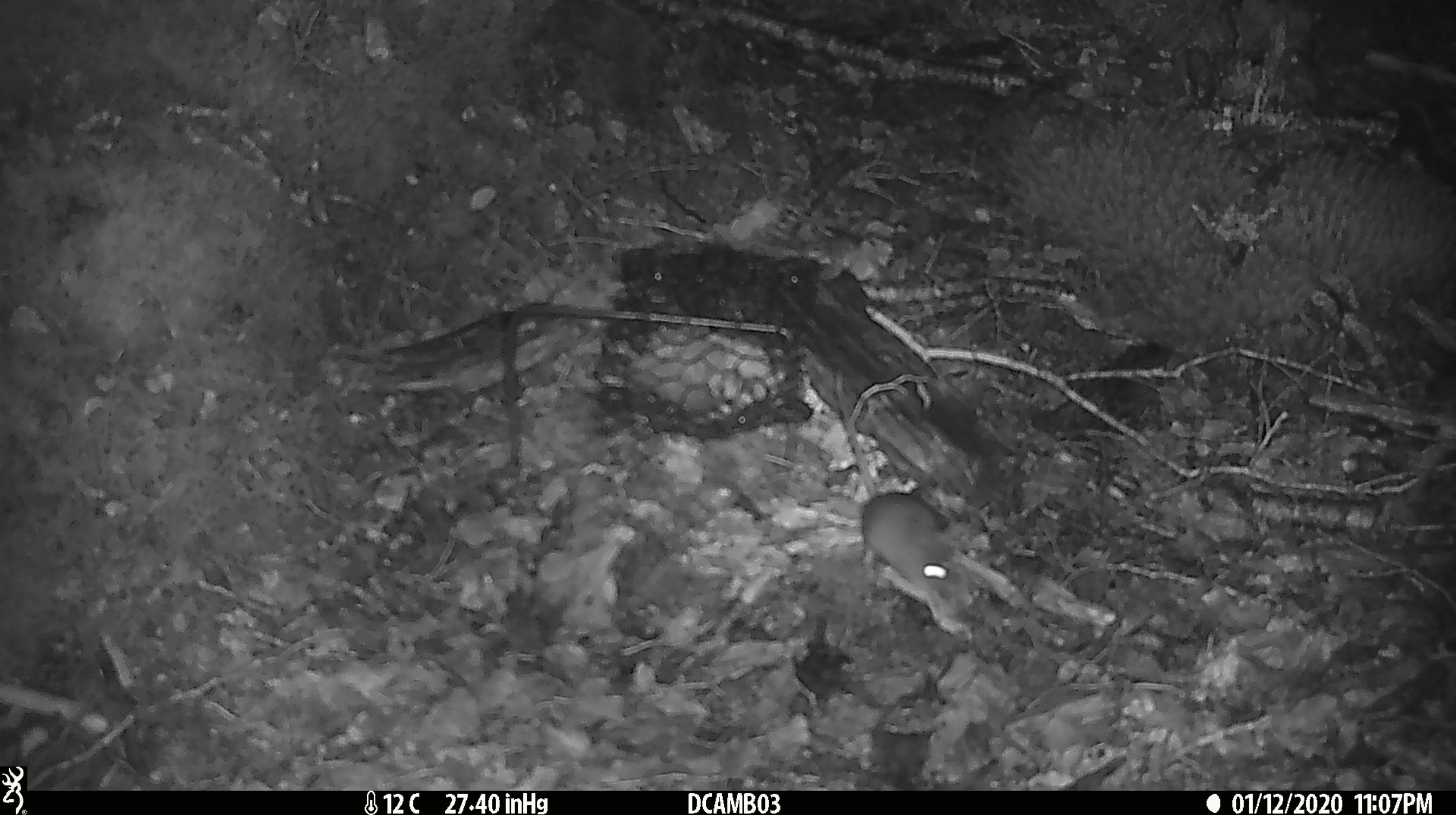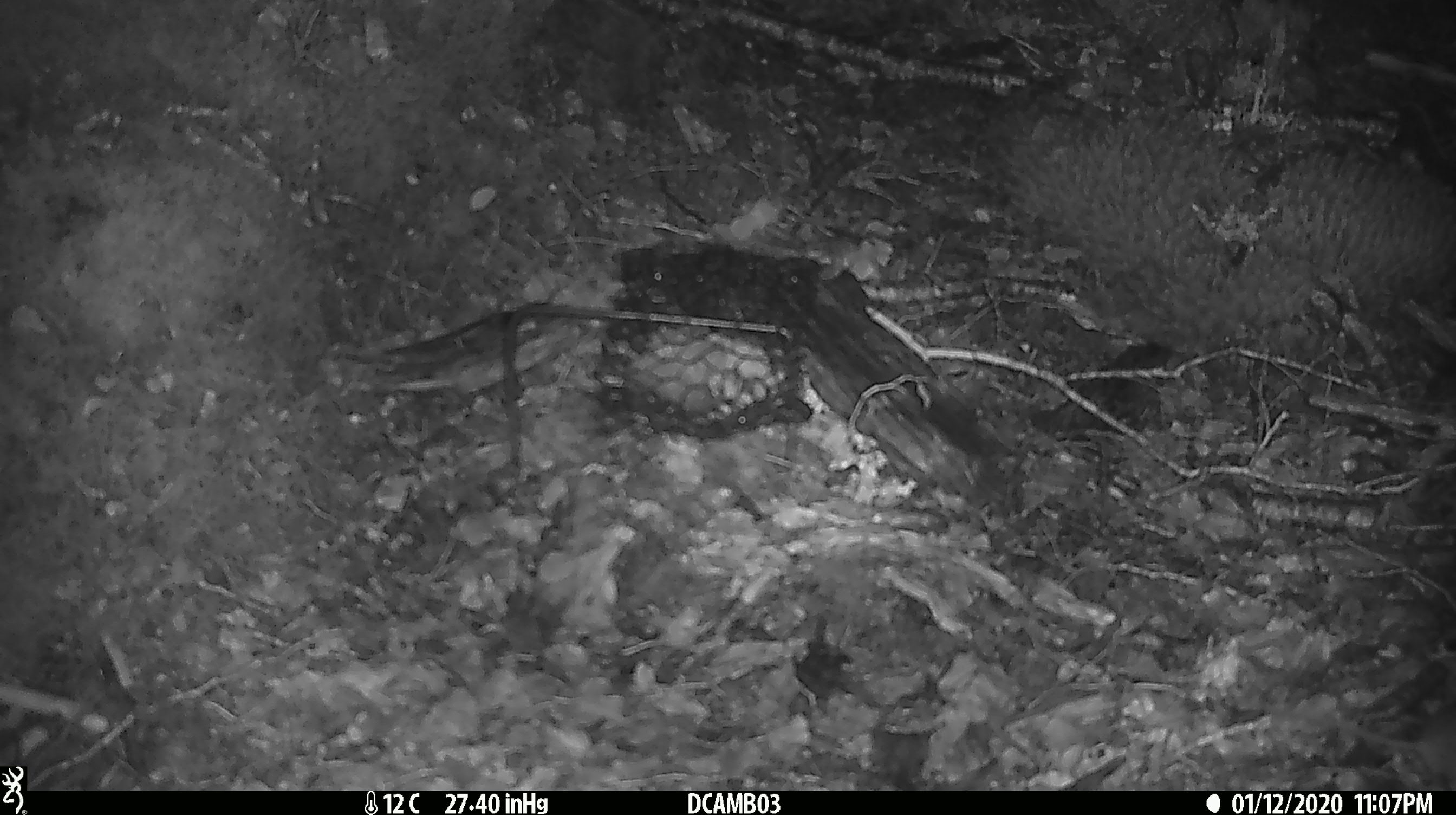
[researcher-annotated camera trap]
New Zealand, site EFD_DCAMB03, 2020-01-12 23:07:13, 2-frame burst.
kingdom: Animalia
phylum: Chordata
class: Mammalia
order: Rodentia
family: Muridae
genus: Mus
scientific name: Mus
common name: mouse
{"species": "mouse (Mus)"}